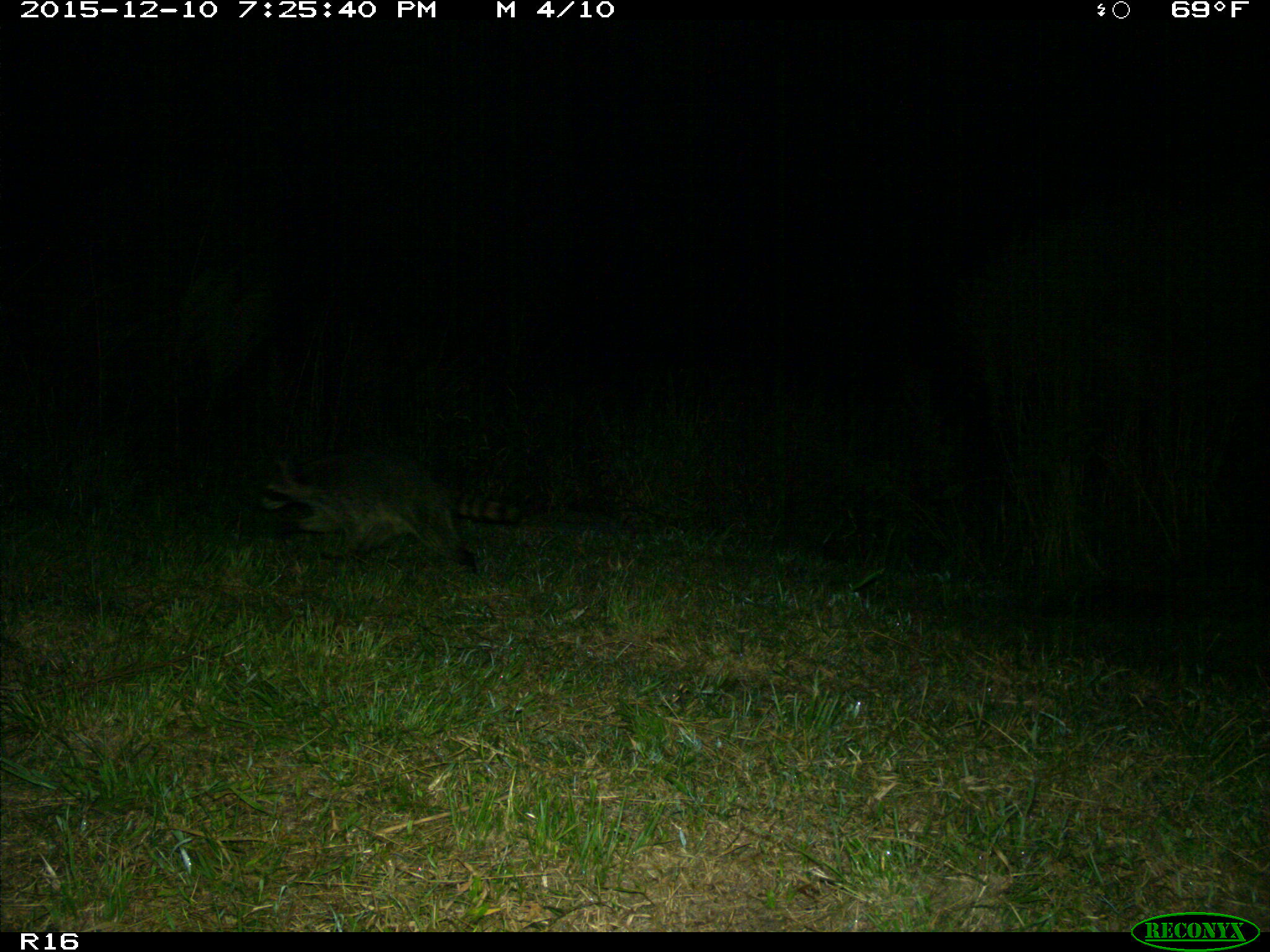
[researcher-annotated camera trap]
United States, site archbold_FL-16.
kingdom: Animalia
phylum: Chordata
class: Mammalia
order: Carnivora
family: Procyonidae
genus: Procyon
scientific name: Procyon lotor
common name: common raccoon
Procyon lotor (common raccoon).